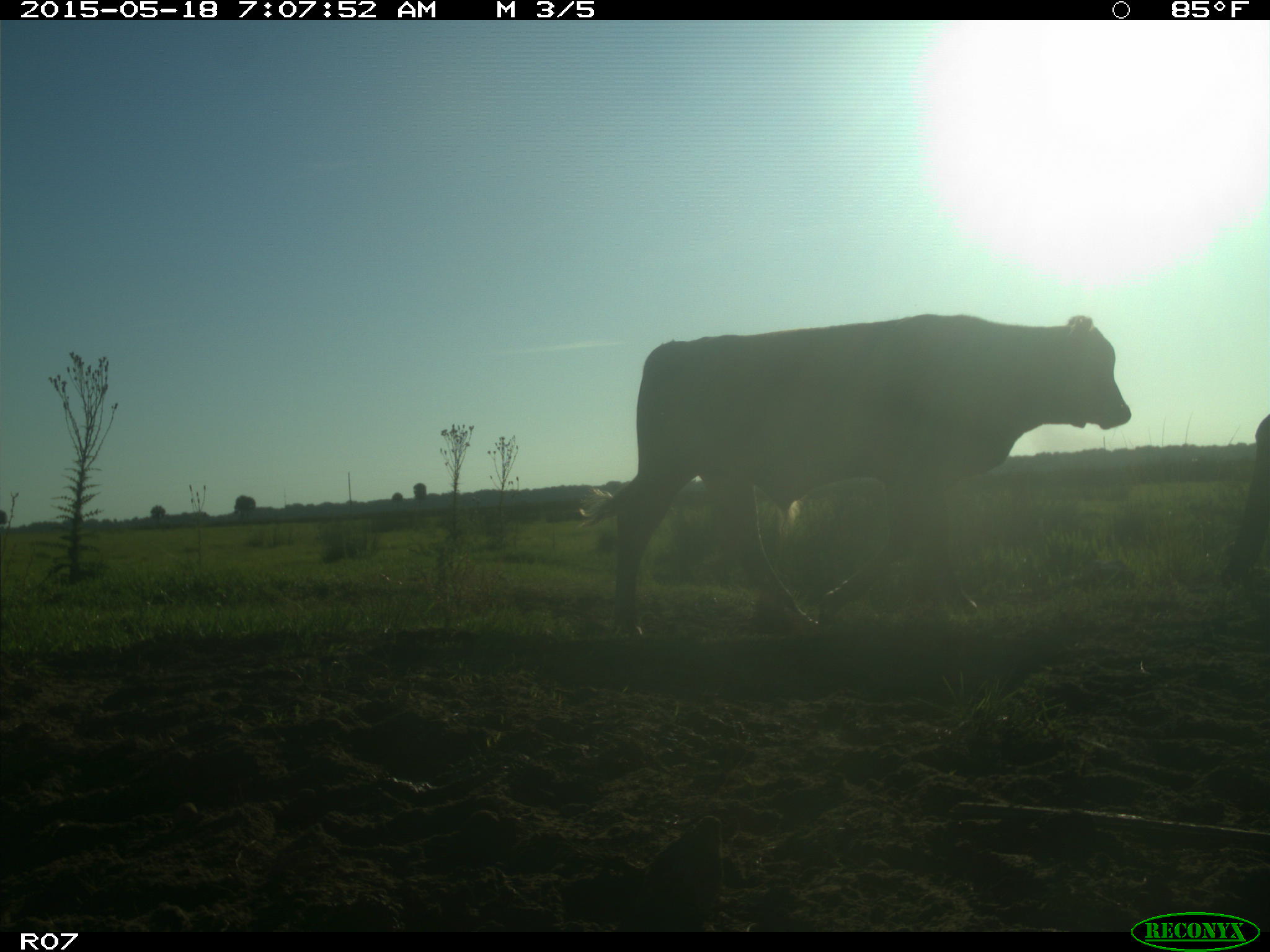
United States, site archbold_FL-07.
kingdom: Animalia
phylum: Chordata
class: Mammalia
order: Artiodactyla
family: Bovidae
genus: Bos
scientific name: Bos taurus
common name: domestic cow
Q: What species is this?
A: Bos taurus (domestic cow).